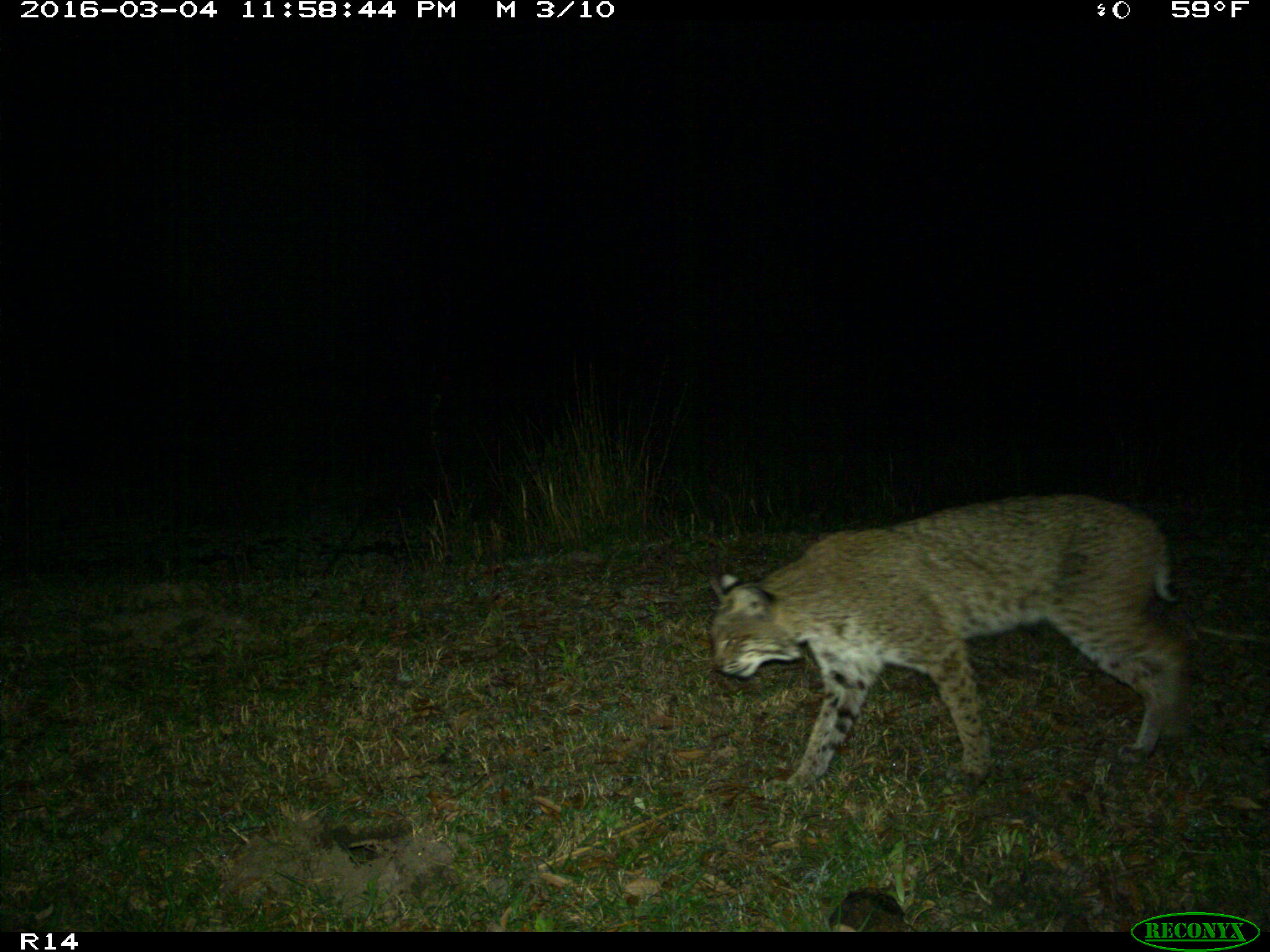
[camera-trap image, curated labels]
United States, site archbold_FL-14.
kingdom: Animalia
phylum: Chordata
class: Mammalia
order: Carnivora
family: Felidae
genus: Lynx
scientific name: Lynx rufus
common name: bobcat